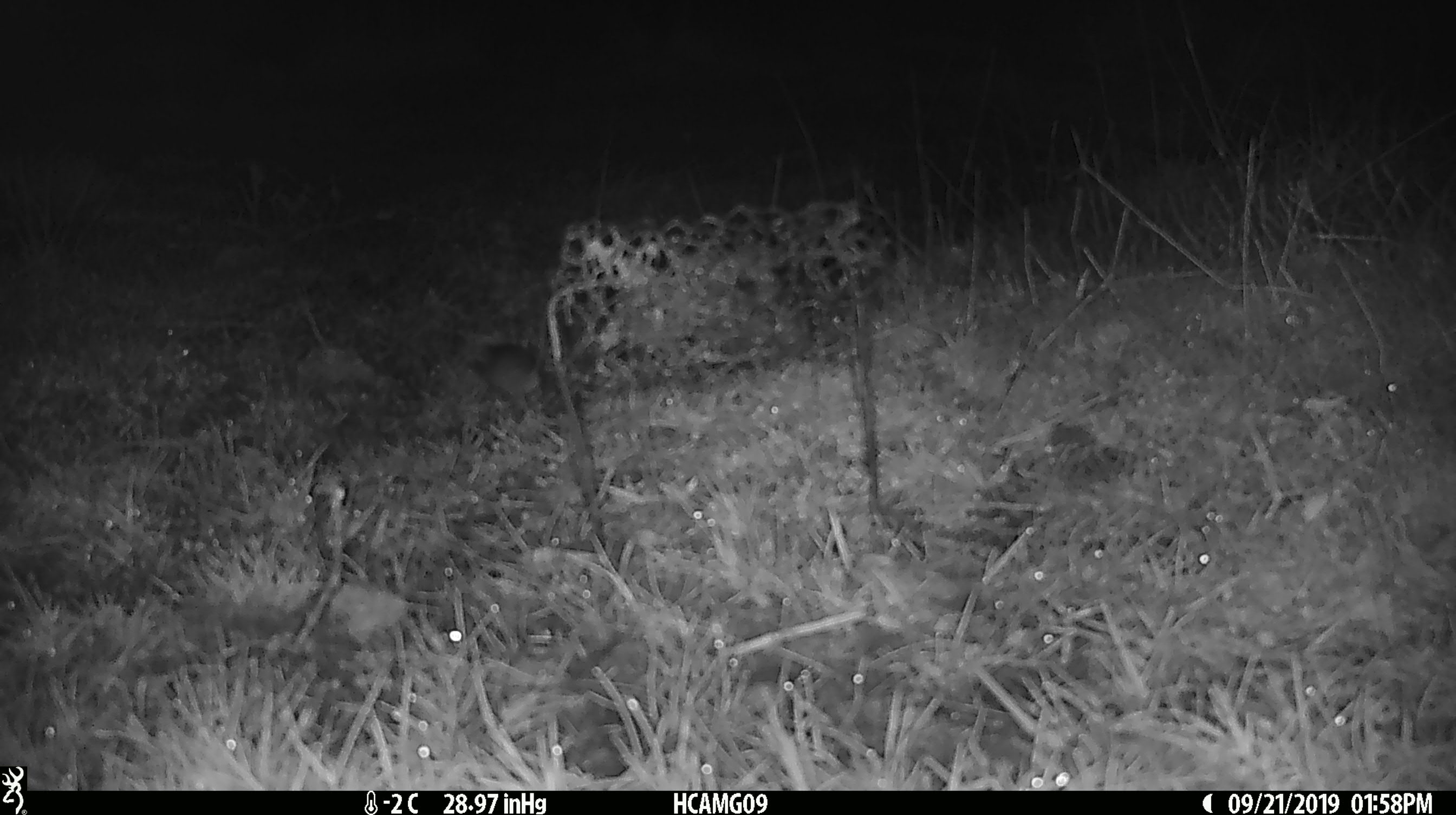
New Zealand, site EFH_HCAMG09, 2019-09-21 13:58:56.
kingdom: Animalia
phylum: Chordata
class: Mammalia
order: Rodentia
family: Muridae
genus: Mus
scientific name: Mus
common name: mouse